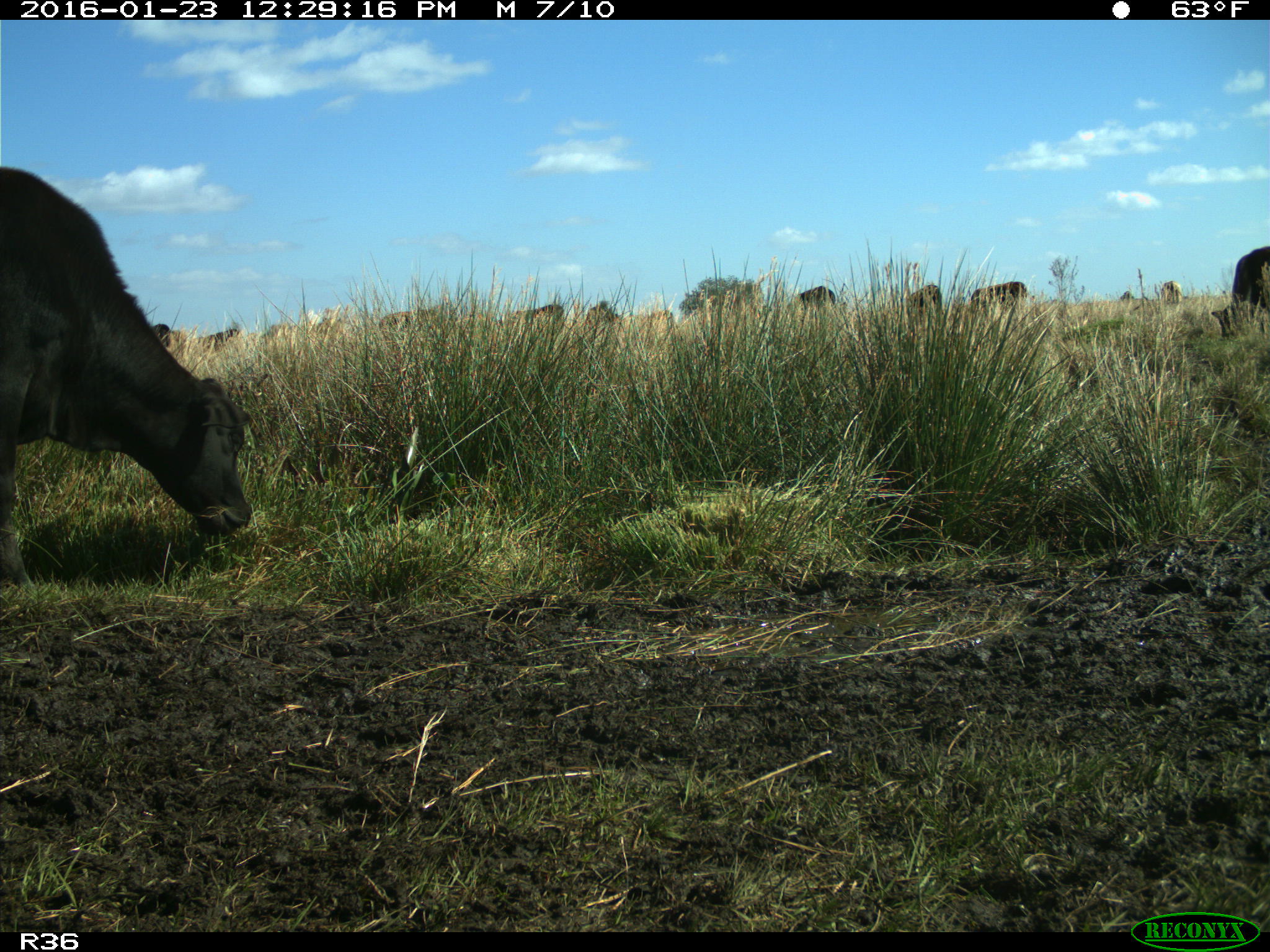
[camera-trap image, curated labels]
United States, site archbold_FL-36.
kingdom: Animalia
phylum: Chordata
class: Mammalia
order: Artiodactyla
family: Bovidae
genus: Bos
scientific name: Bos taurus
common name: domestic cow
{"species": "Bos taurus (domestic cow)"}